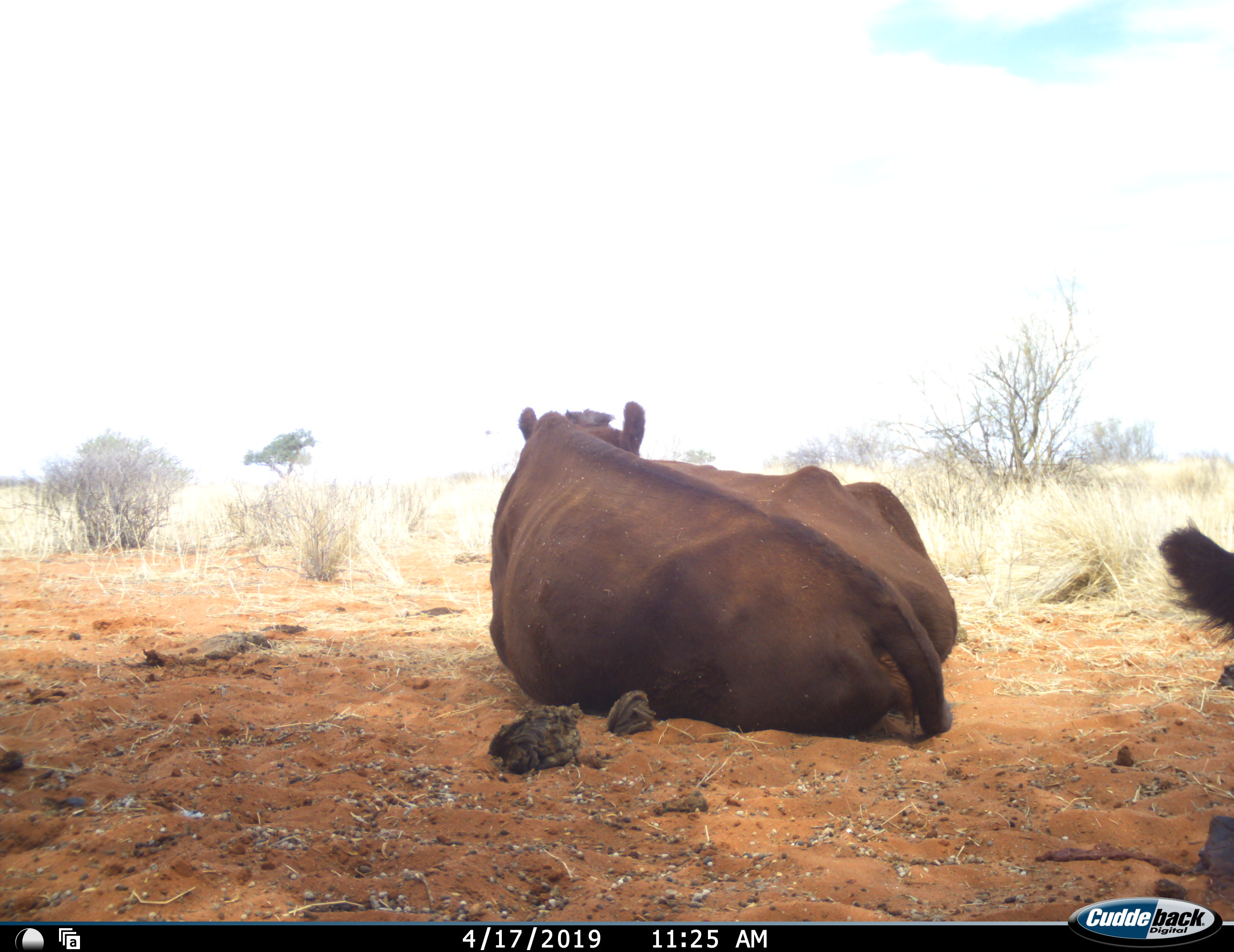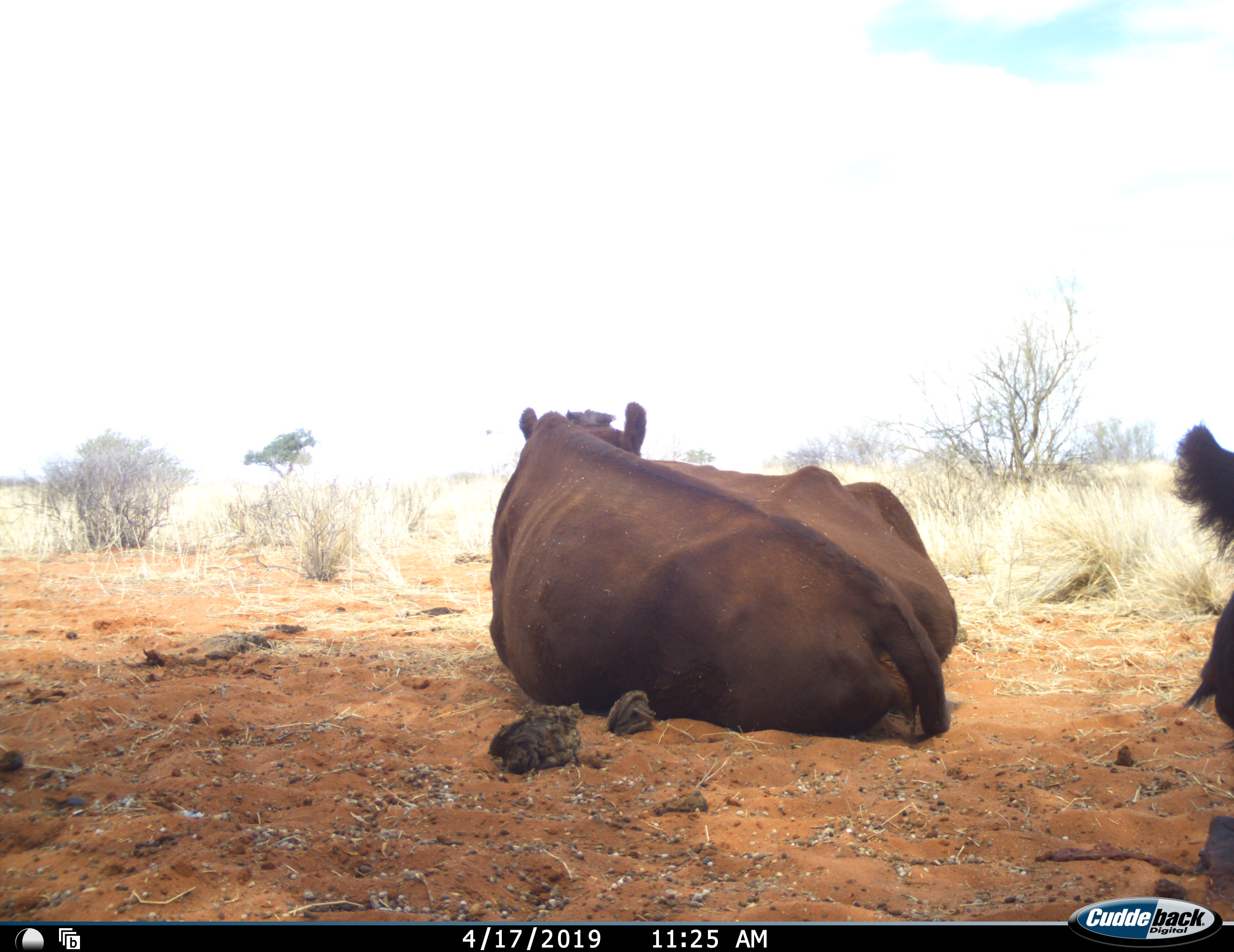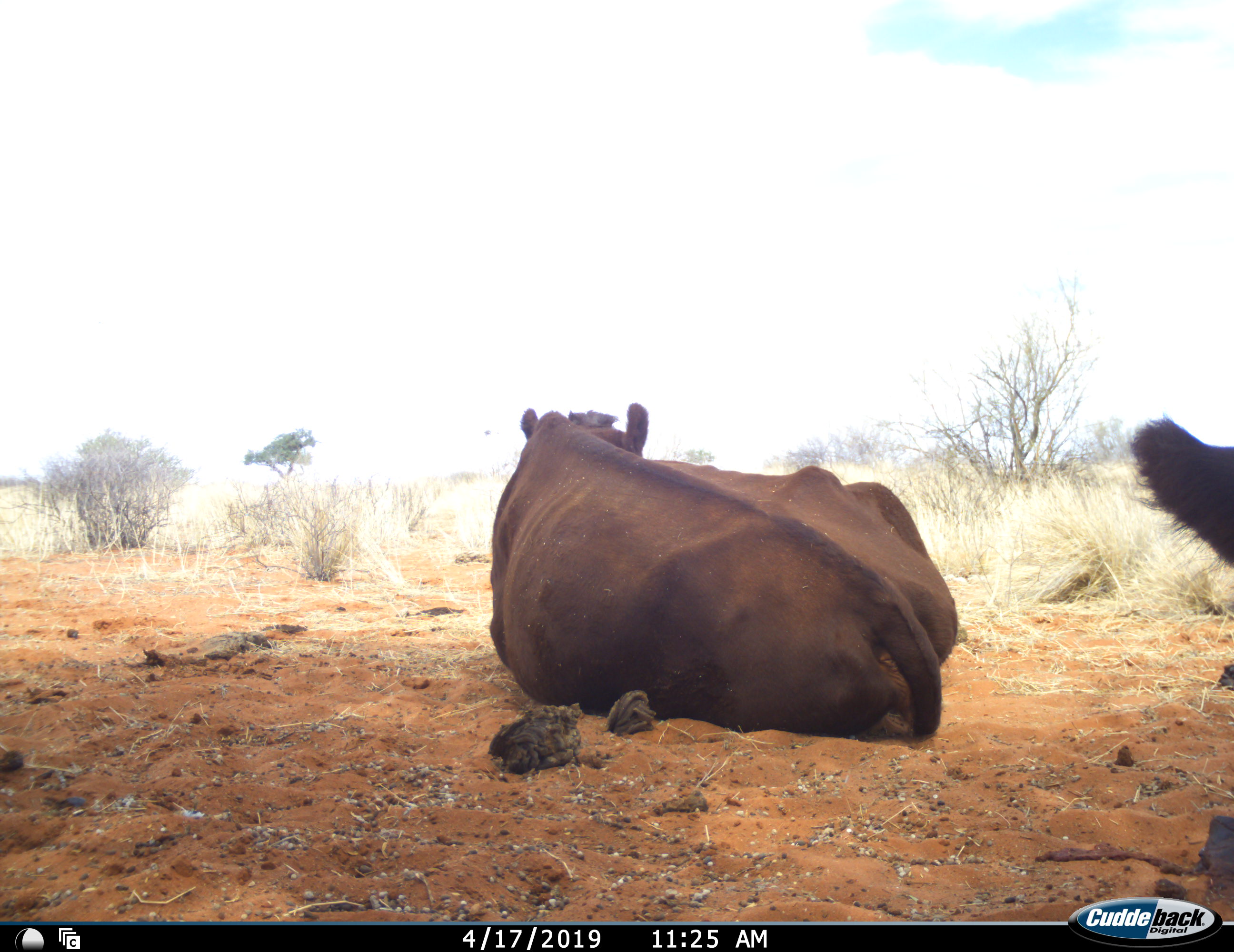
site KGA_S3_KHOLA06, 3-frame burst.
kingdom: Animalia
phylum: Chordata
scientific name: Vertebrata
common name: domestic animal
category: domesticanimal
Domesticanimal (domestic animal) (Vertebrata), count 2. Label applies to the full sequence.